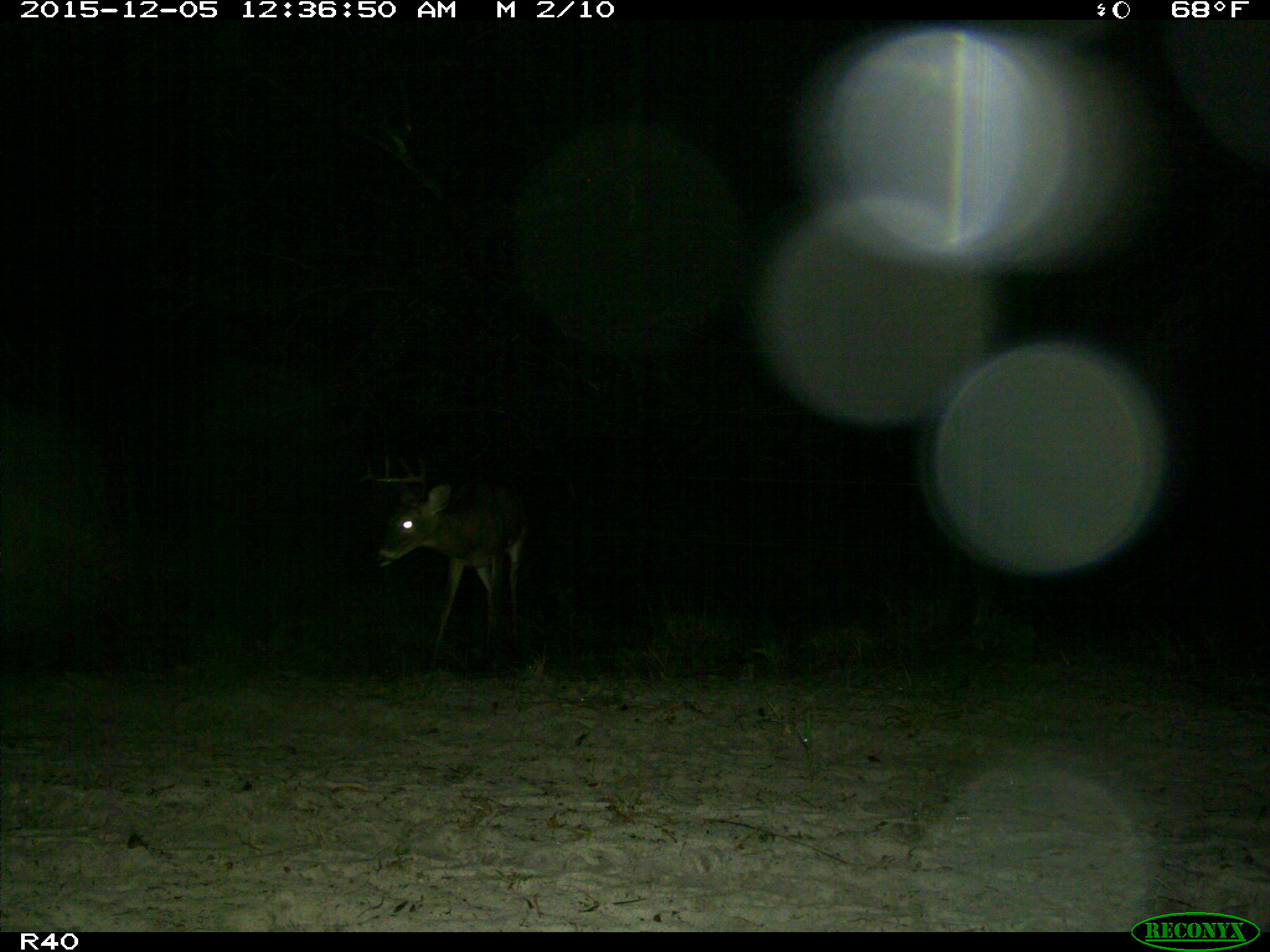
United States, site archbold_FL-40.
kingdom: Animalia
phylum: Chordata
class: Mammalia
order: Artiodactyla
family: Cervidae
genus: Odocoileus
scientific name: Odocoileus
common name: deer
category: unidentified deer